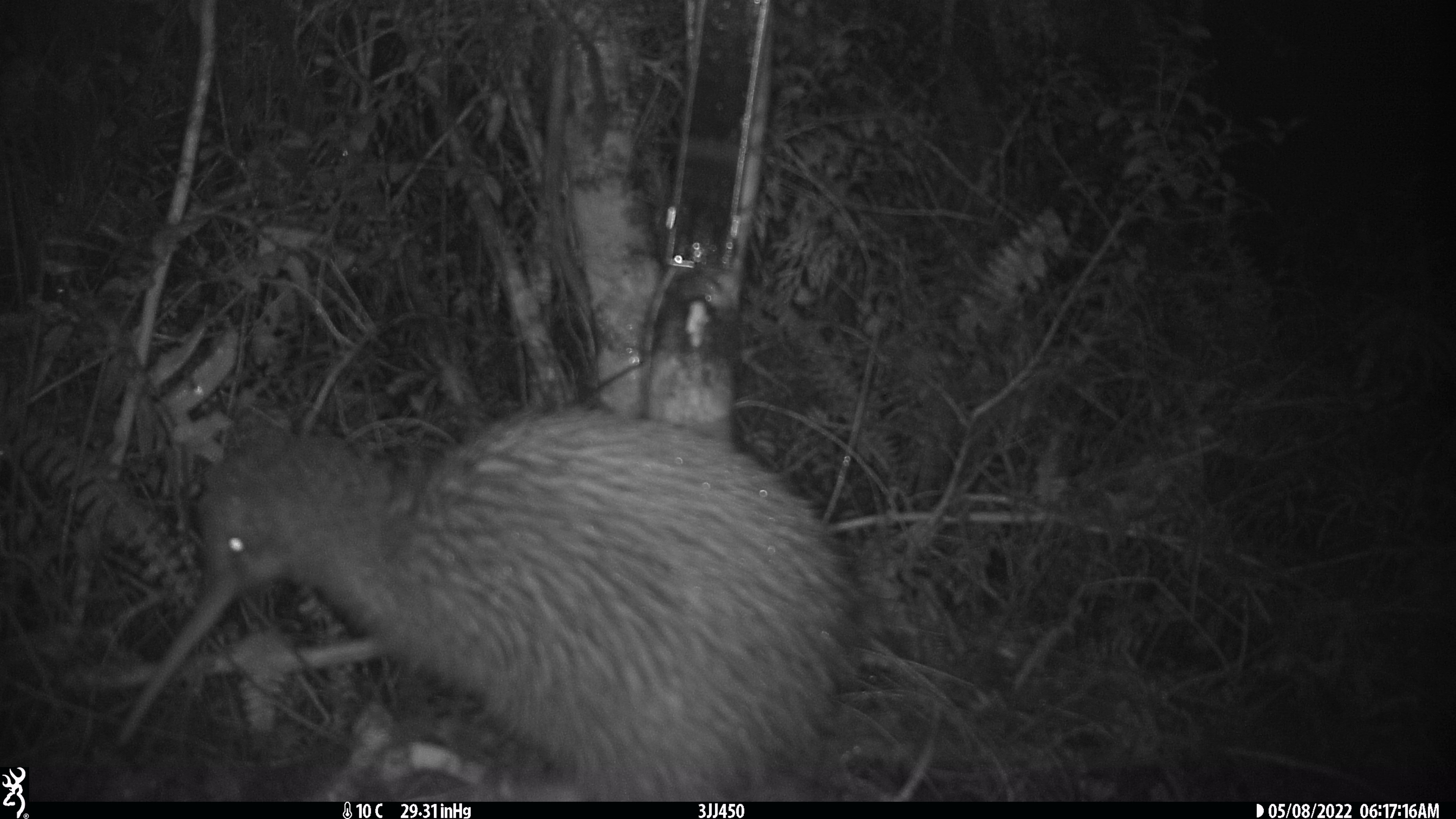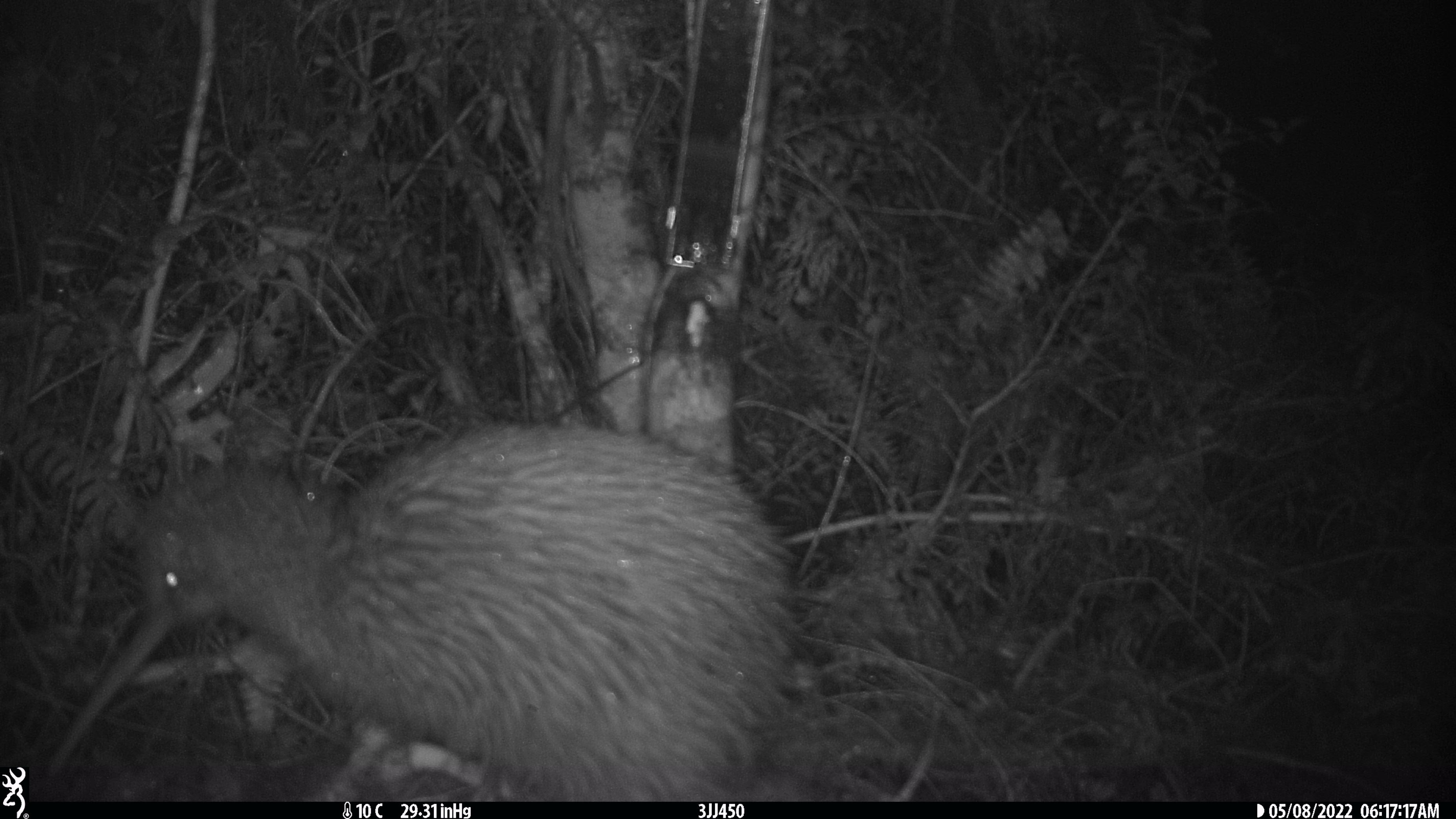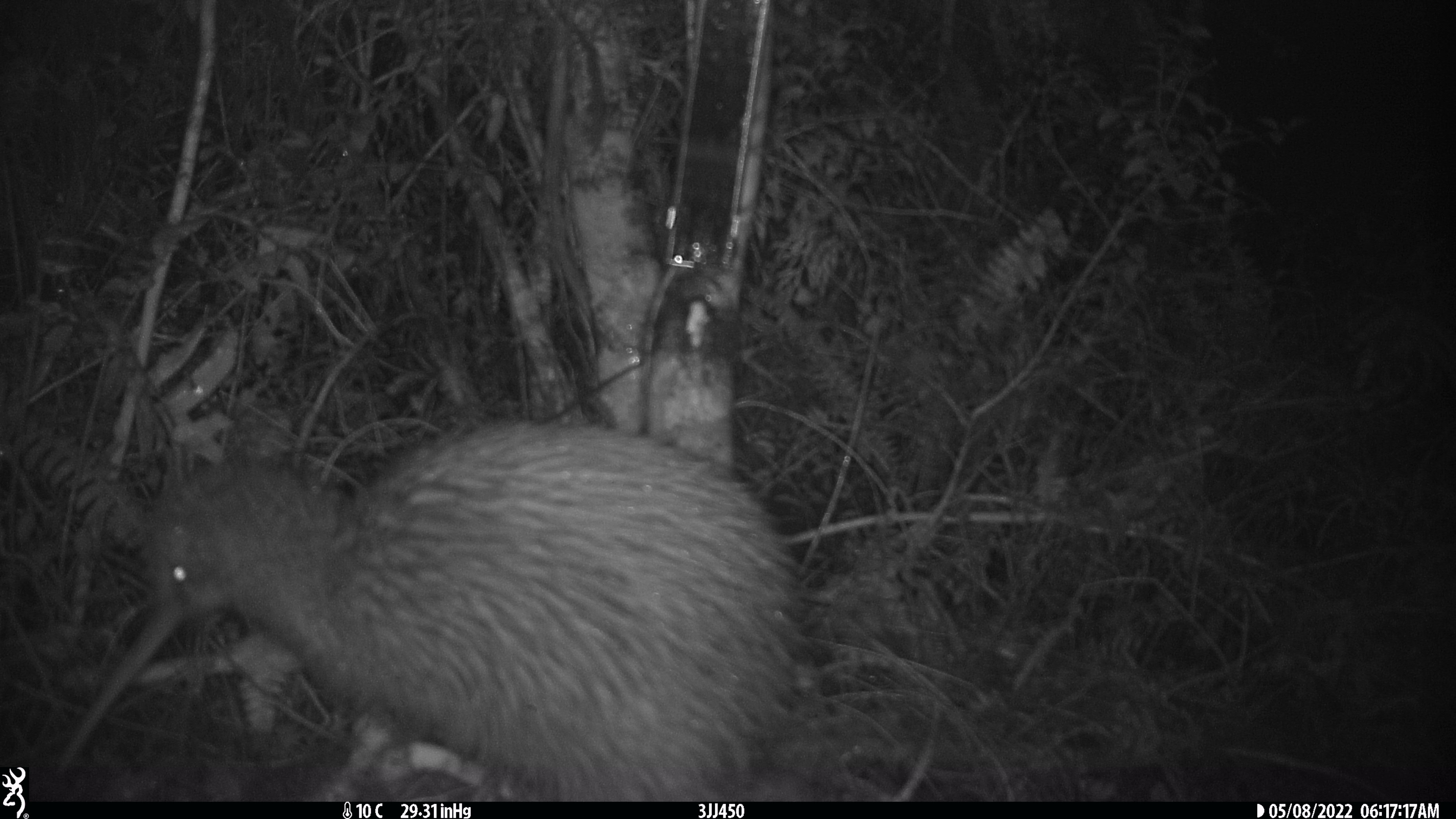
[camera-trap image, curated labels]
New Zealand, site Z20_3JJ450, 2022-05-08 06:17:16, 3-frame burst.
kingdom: Animalia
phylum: Chordata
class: Aves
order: Apterygiformes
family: Apterygidae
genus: Apteryx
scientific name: Apteryx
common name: kiwi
Kiwi (Apteryx).